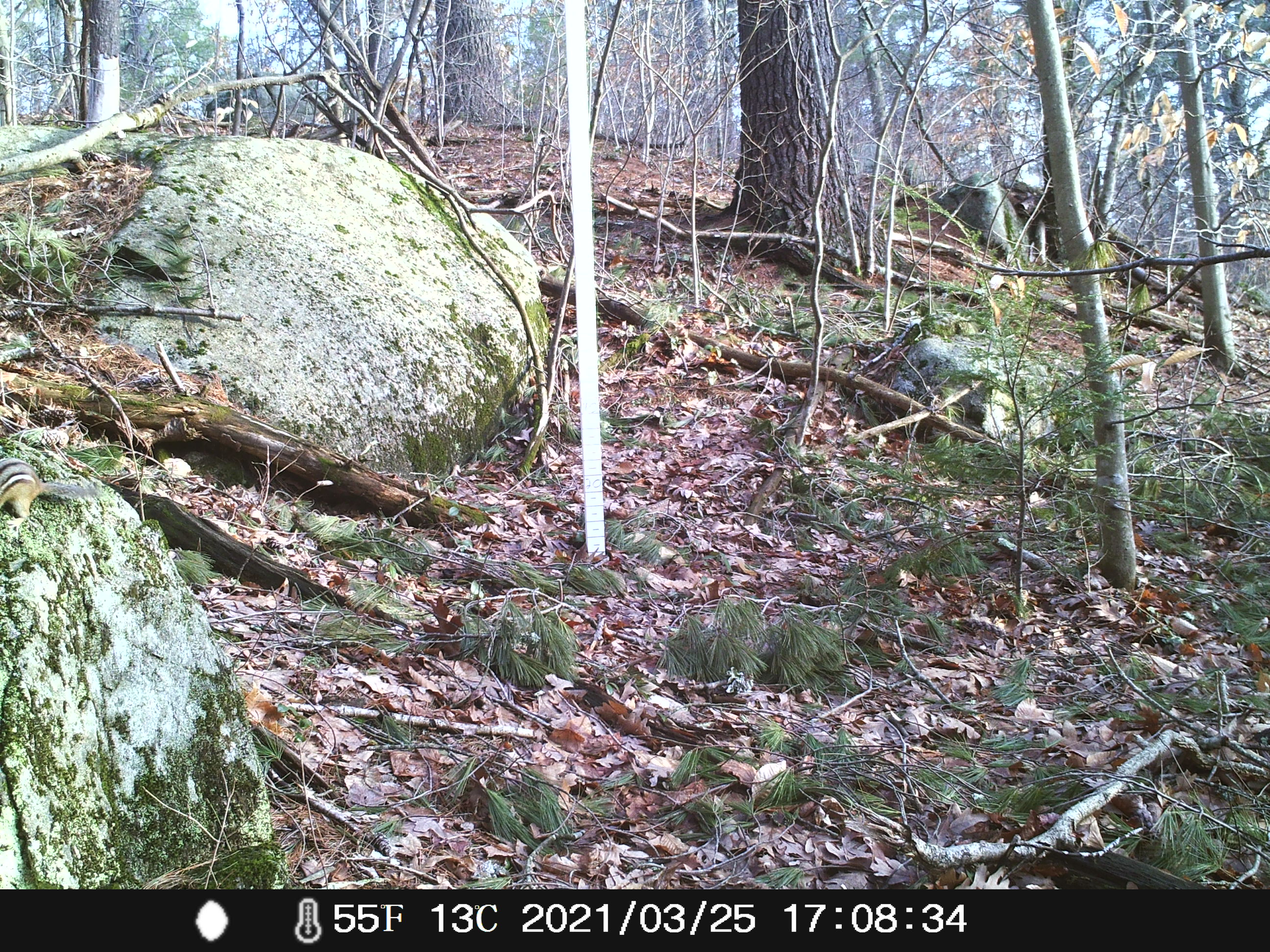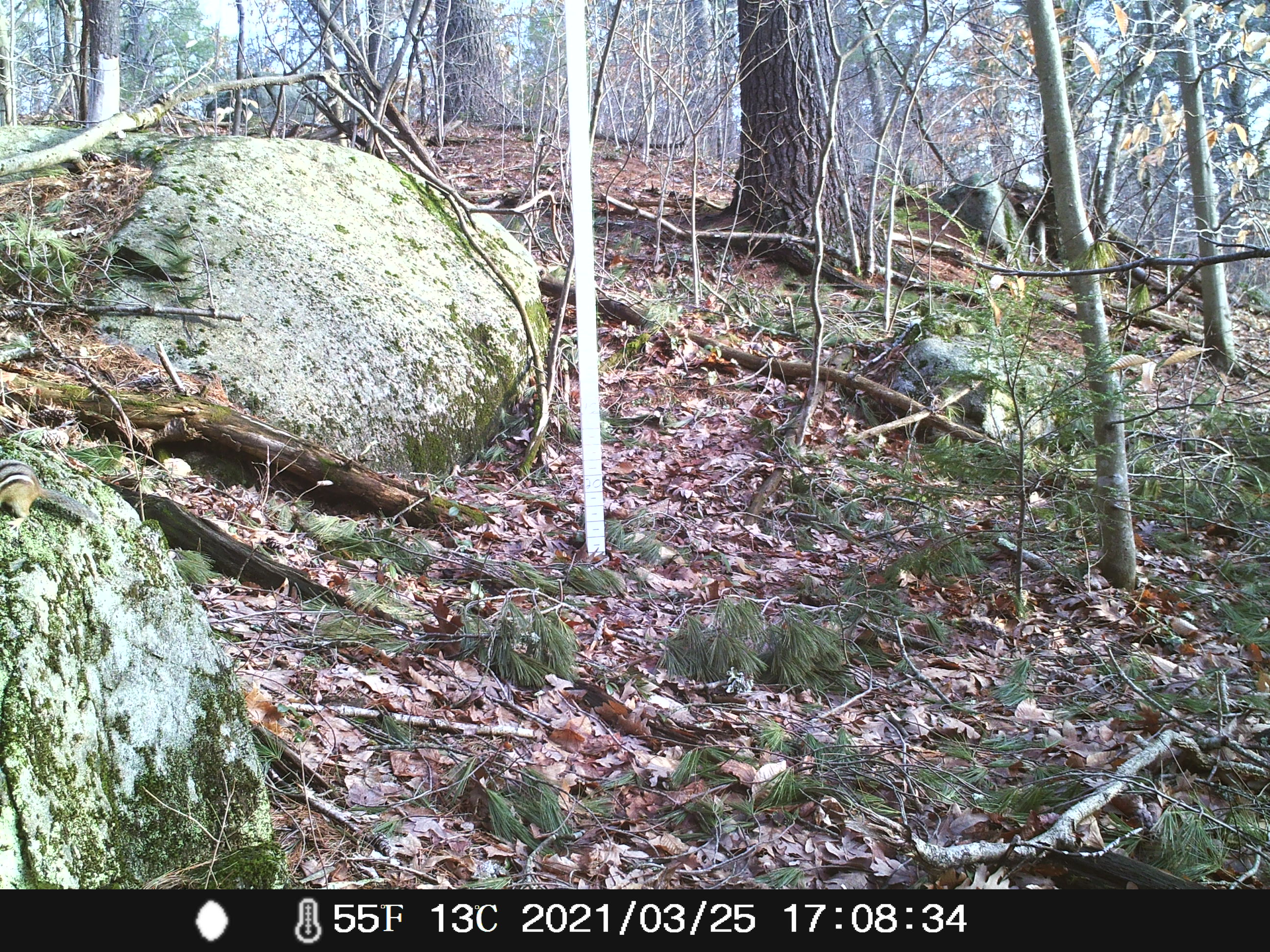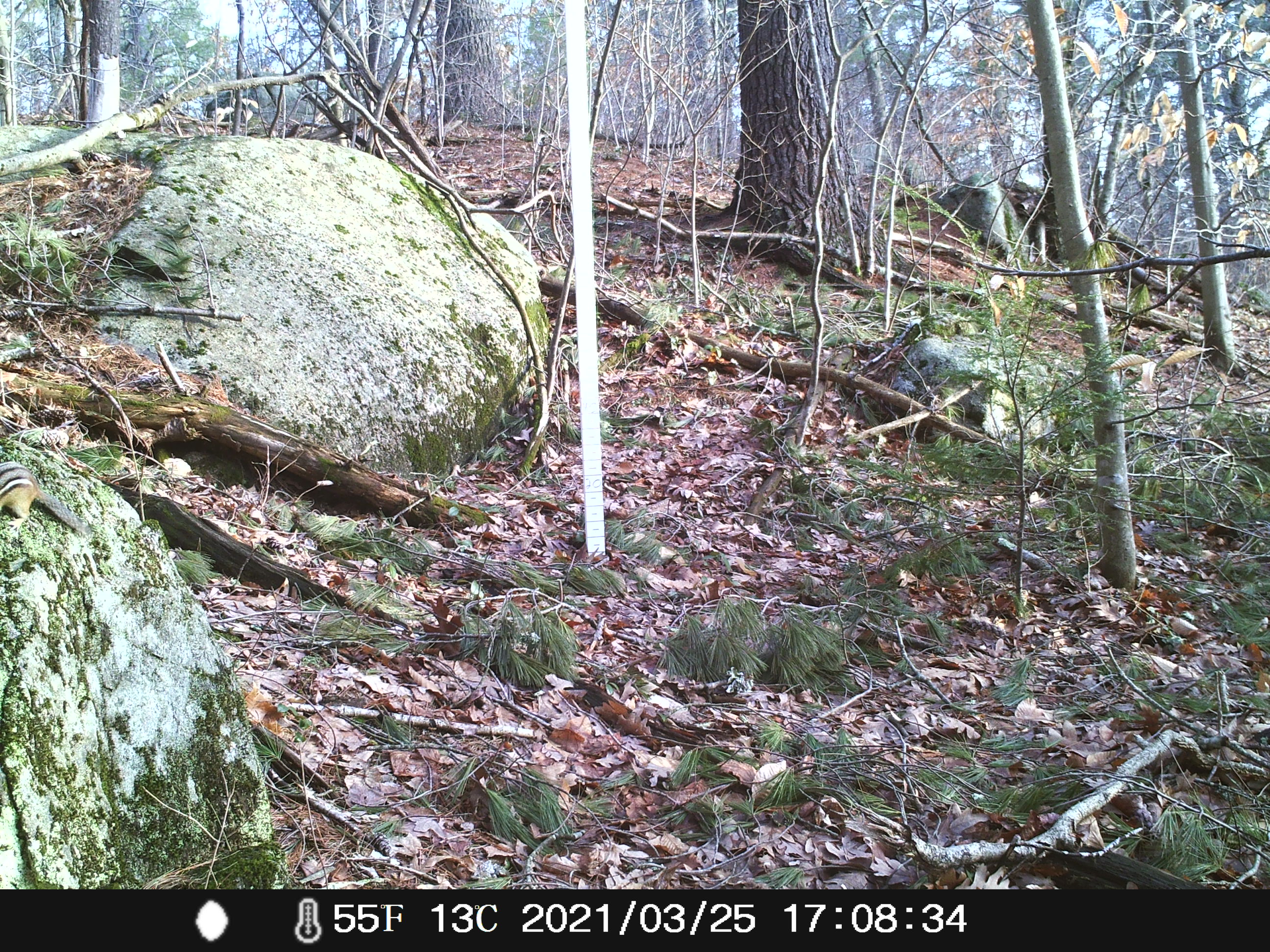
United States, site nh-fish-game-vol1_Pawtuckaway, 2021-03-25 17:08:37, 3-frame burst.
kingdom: Animalia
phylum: Chordata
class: Mammalia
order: Rodentia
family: Sciuridae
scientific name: Tamiini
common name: chipmunk